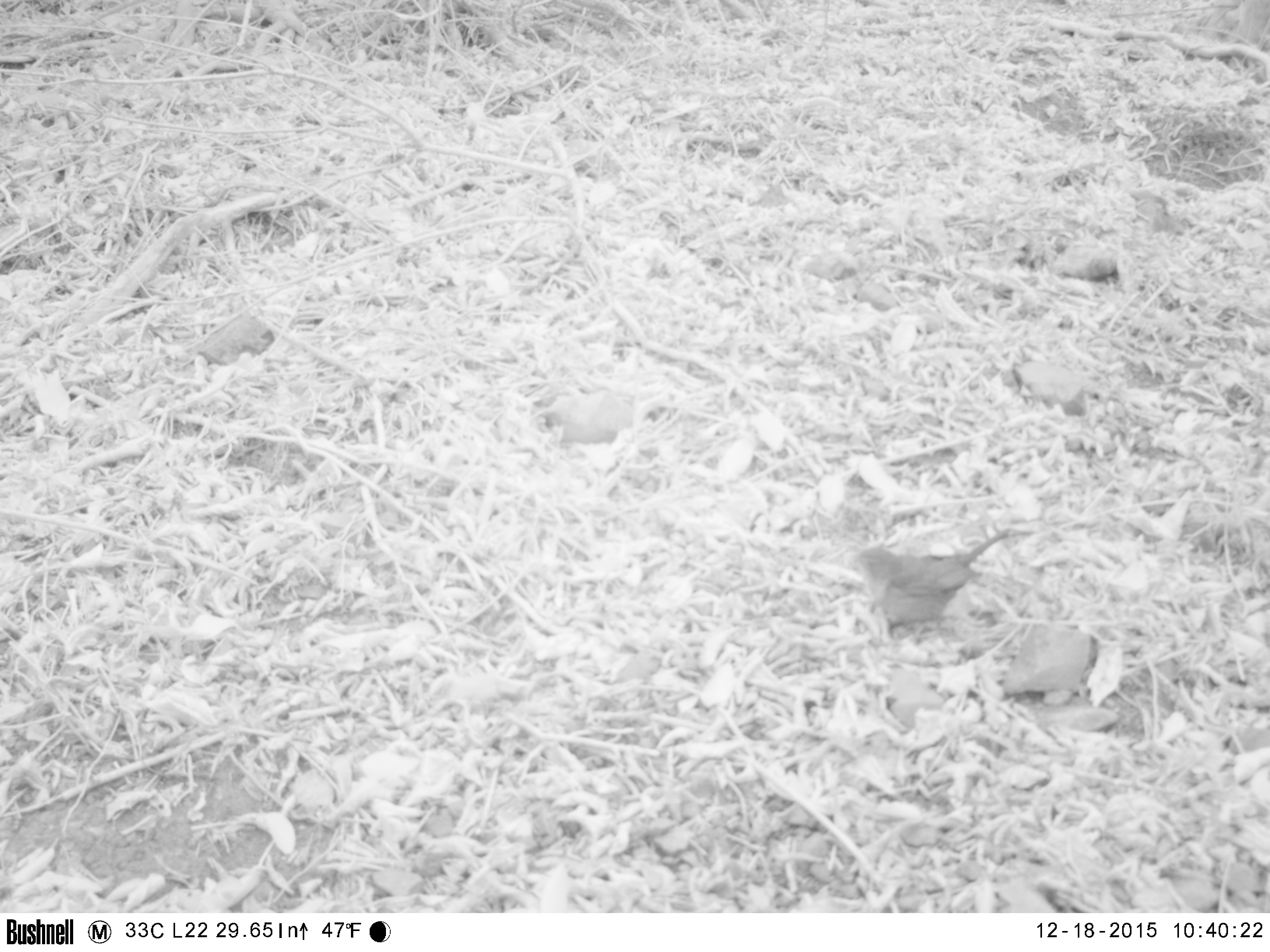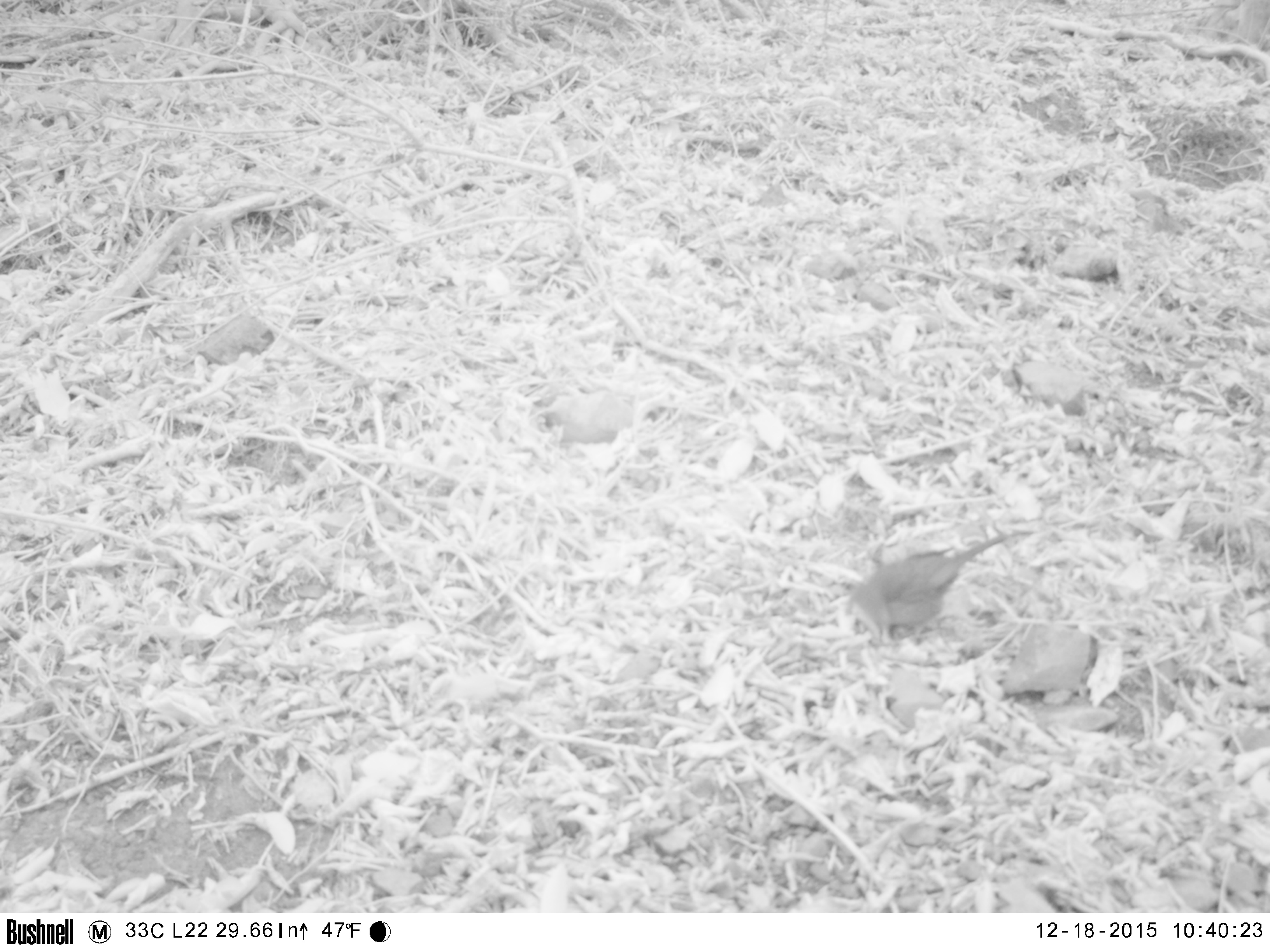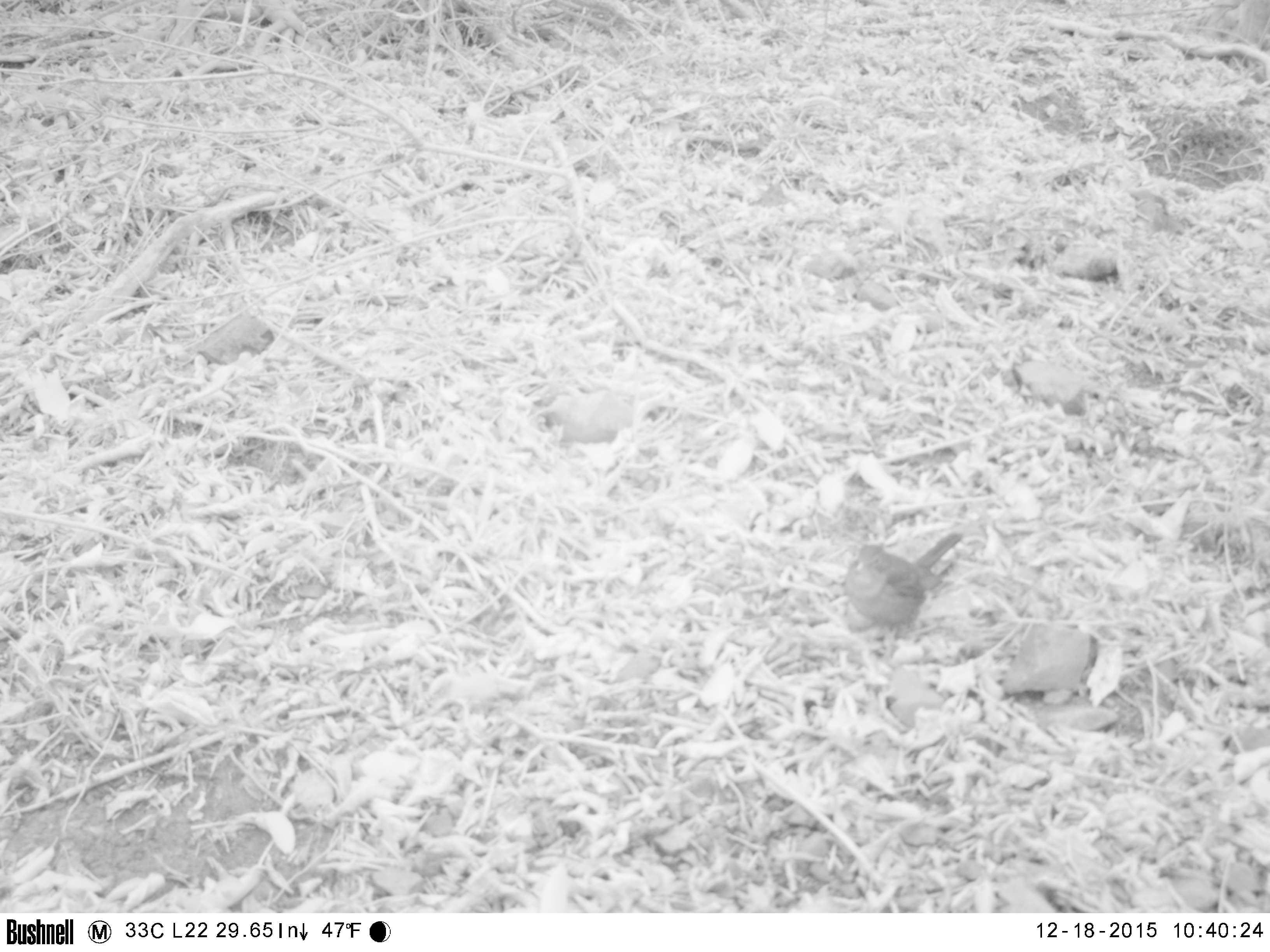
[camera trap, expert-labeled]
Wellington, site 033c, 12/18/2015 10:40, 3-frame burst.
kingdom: Animalia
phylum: Chordata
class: Aves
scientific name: Aves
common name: bird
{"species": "bird (Aves)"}